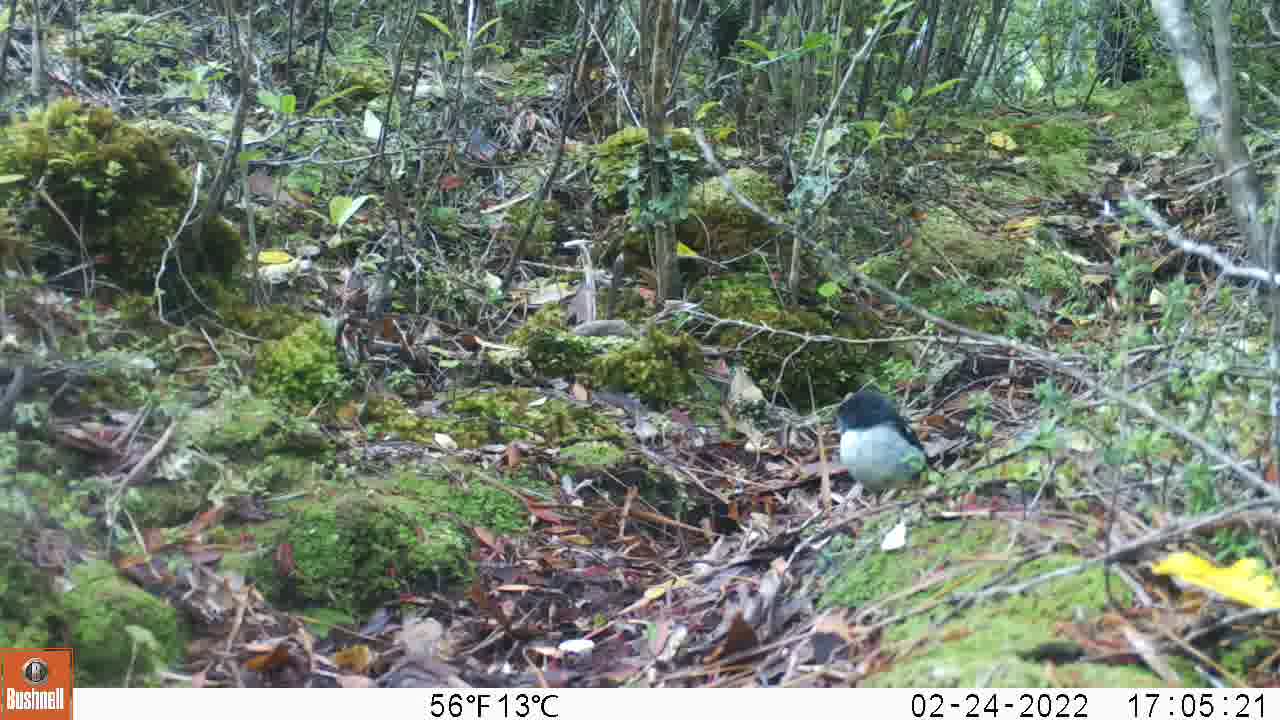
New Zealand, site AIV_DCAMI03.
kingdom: Animalia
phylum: Chordata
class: Aves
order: Passeriformes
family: Petroicidae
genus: Petroica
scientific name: Petroica macrocephala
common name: tomtit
Tomtit (Petroica macrocephala).